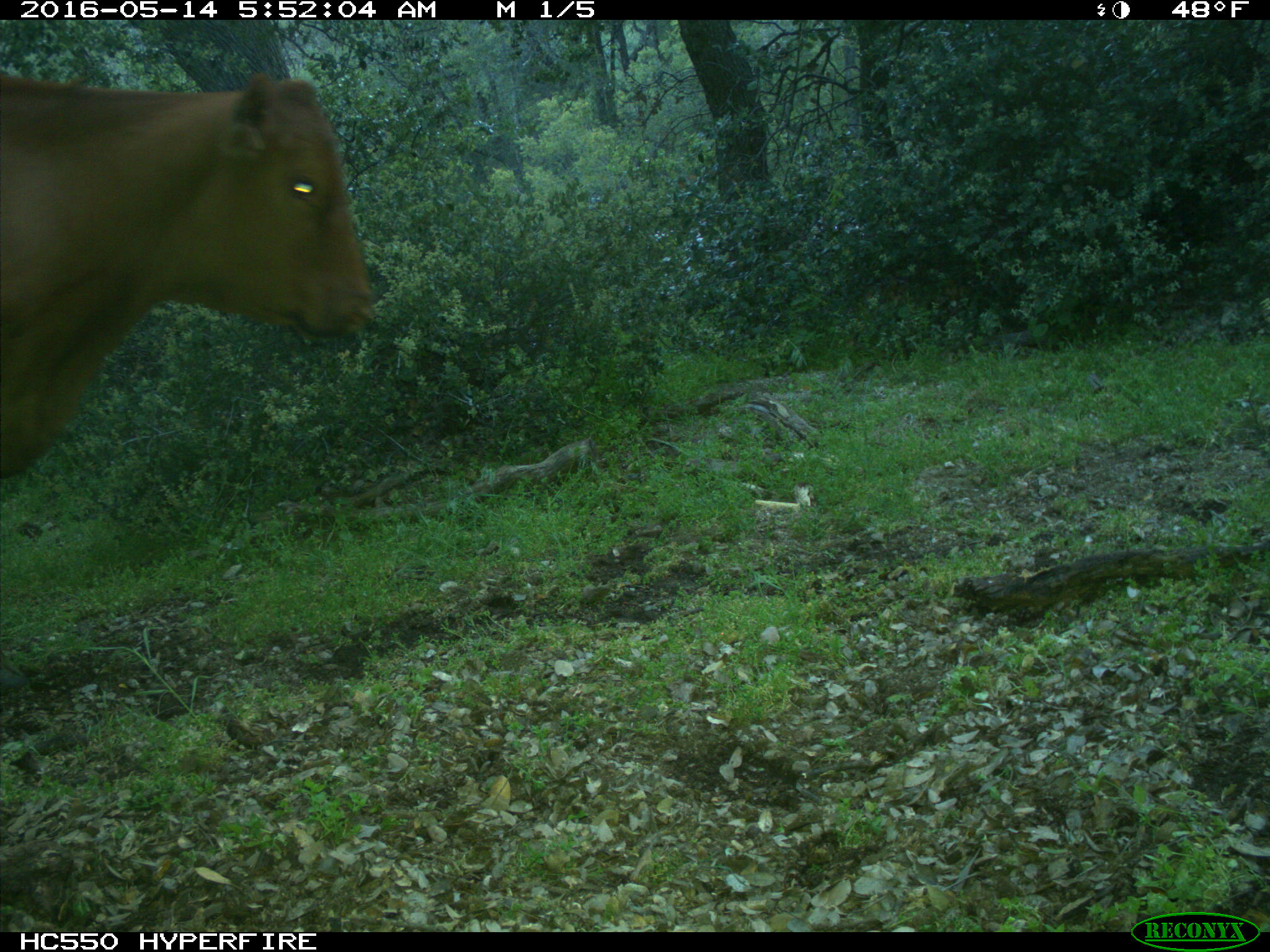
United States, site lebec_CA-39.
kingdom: Animalia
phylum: Chordata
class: Mammalia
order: Artiodactyla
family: Bovidae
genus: Bos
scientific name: Bos taurus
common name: domestic cow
Bos taurus (domestic cow).